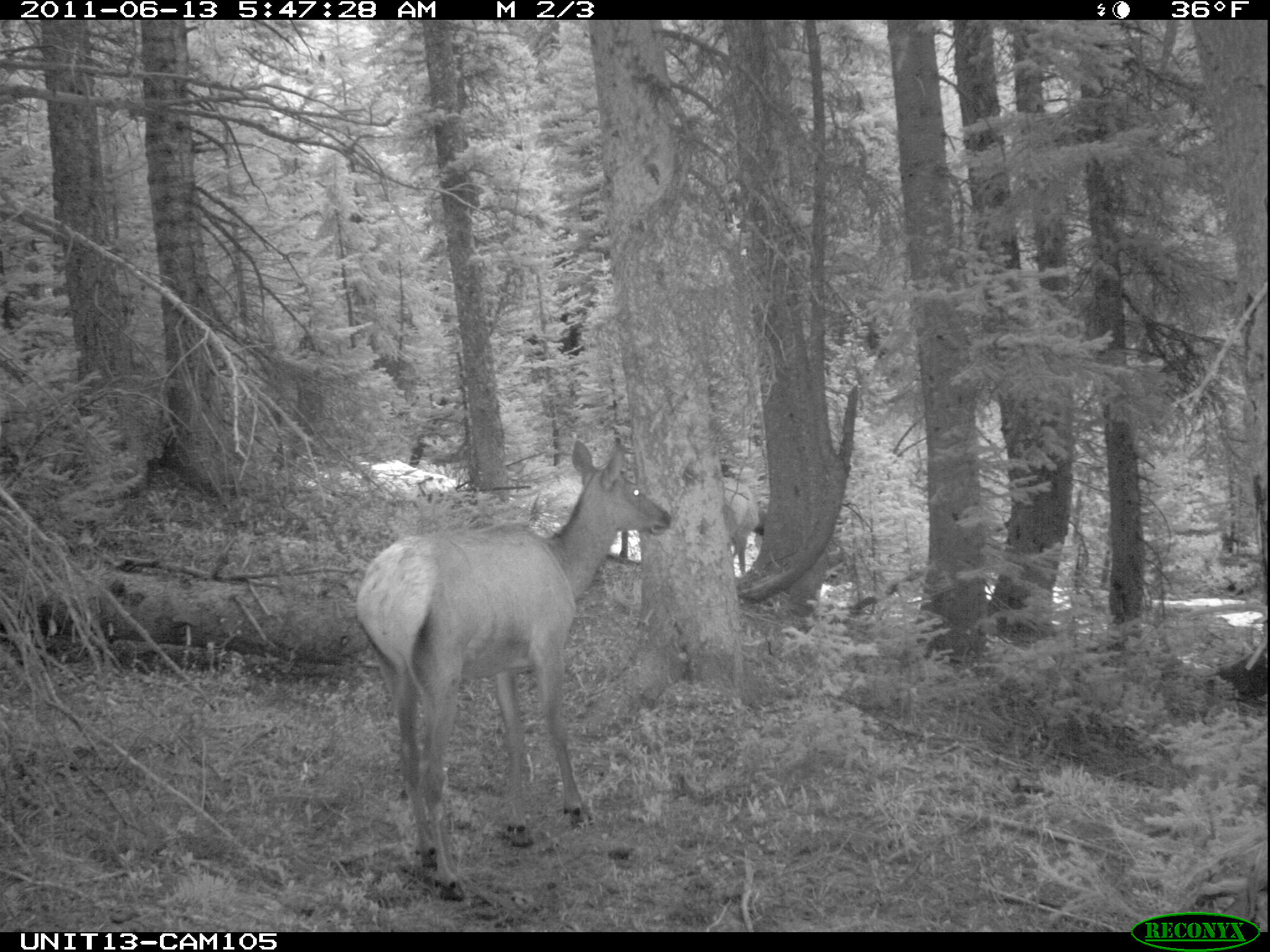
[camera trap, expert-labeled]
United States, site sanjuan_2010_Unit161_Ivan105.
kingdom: Animalia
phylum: Chordata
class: Mammalia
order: Artiodactyla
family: Cervidae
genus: Cervus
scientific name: Cervus elaphus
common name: red deer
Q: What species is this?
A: Cervus elaphus (red deer).